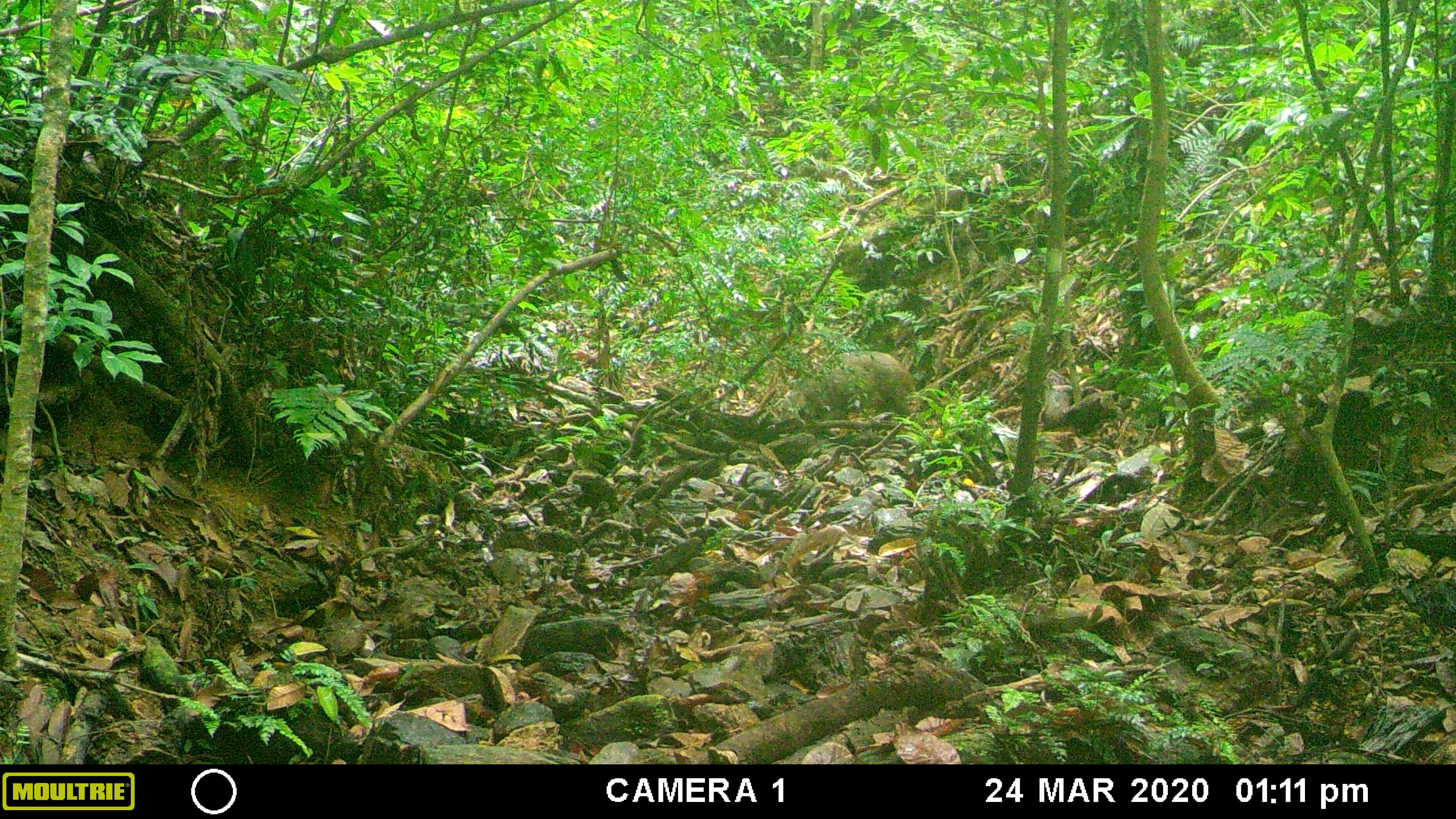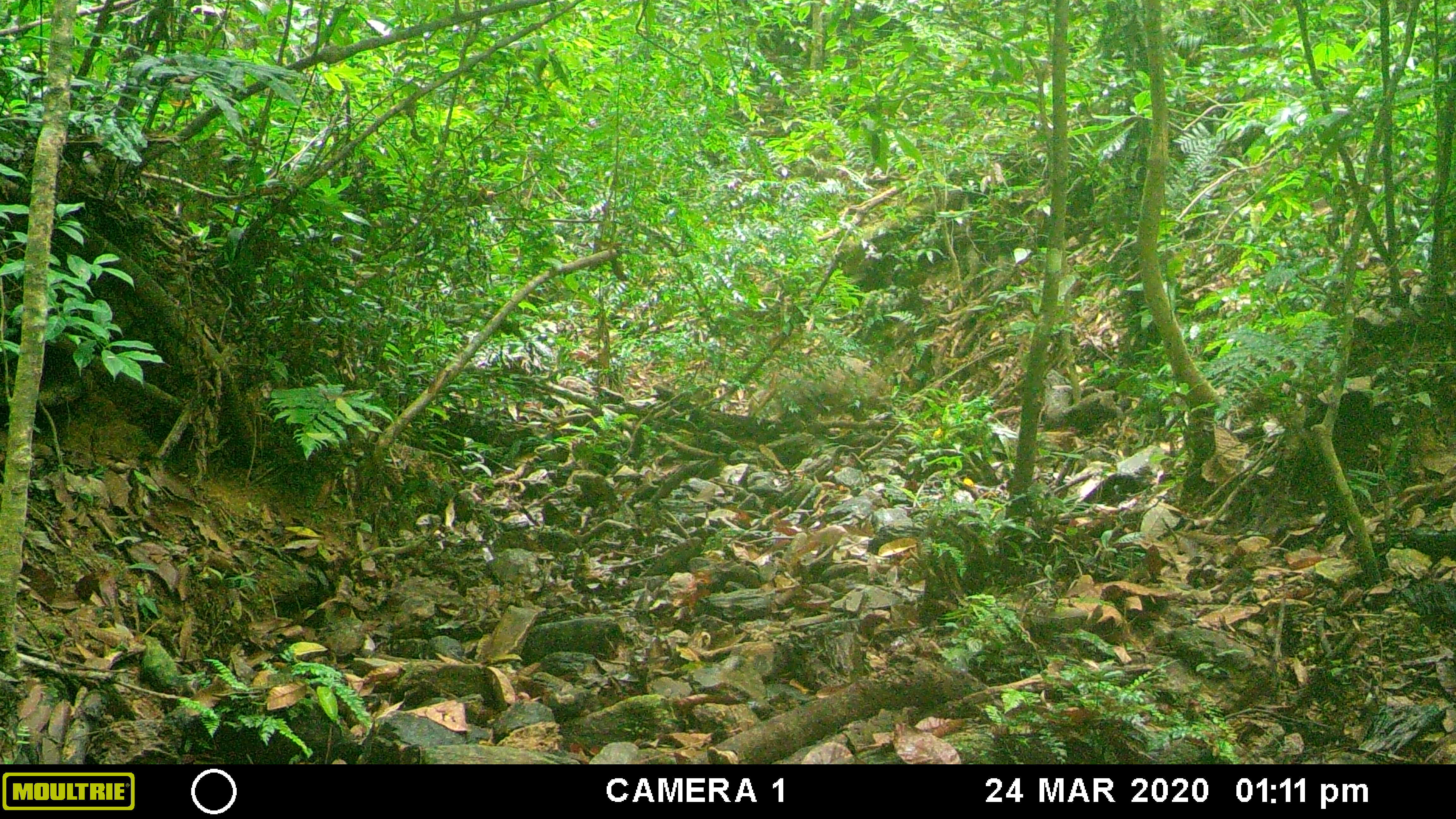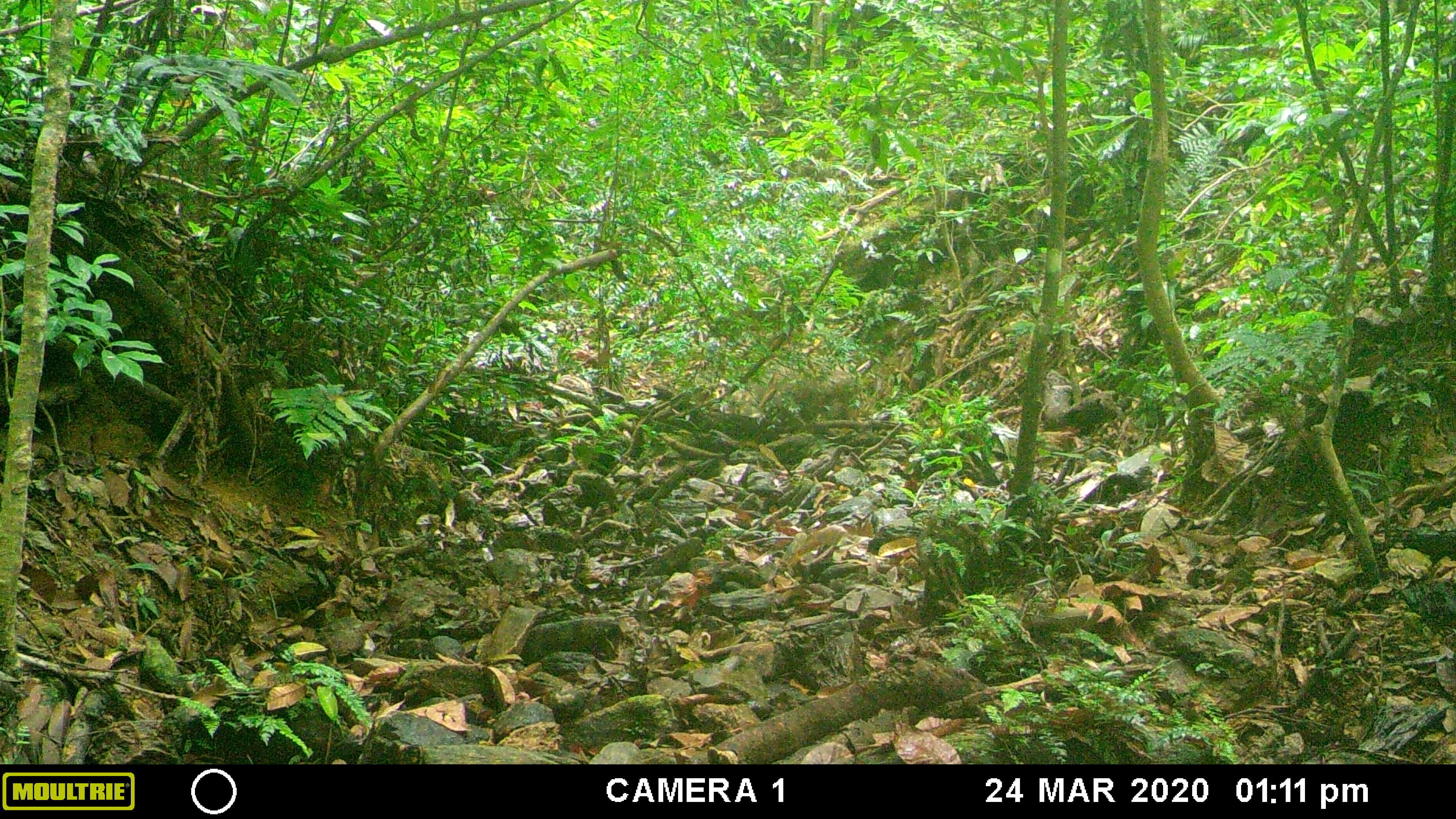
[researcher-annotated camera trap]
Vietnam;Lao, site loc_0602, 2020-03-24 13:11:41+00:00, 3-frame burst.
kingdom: Animalia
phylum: Chordata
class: Mammalia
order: Artiodactyla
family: Suidae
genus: Sus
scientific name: Sus scrofa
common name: eurasian wild pig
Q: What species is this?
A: Eurasian wild pig (Sus scrofa).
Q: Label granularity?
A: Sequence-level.